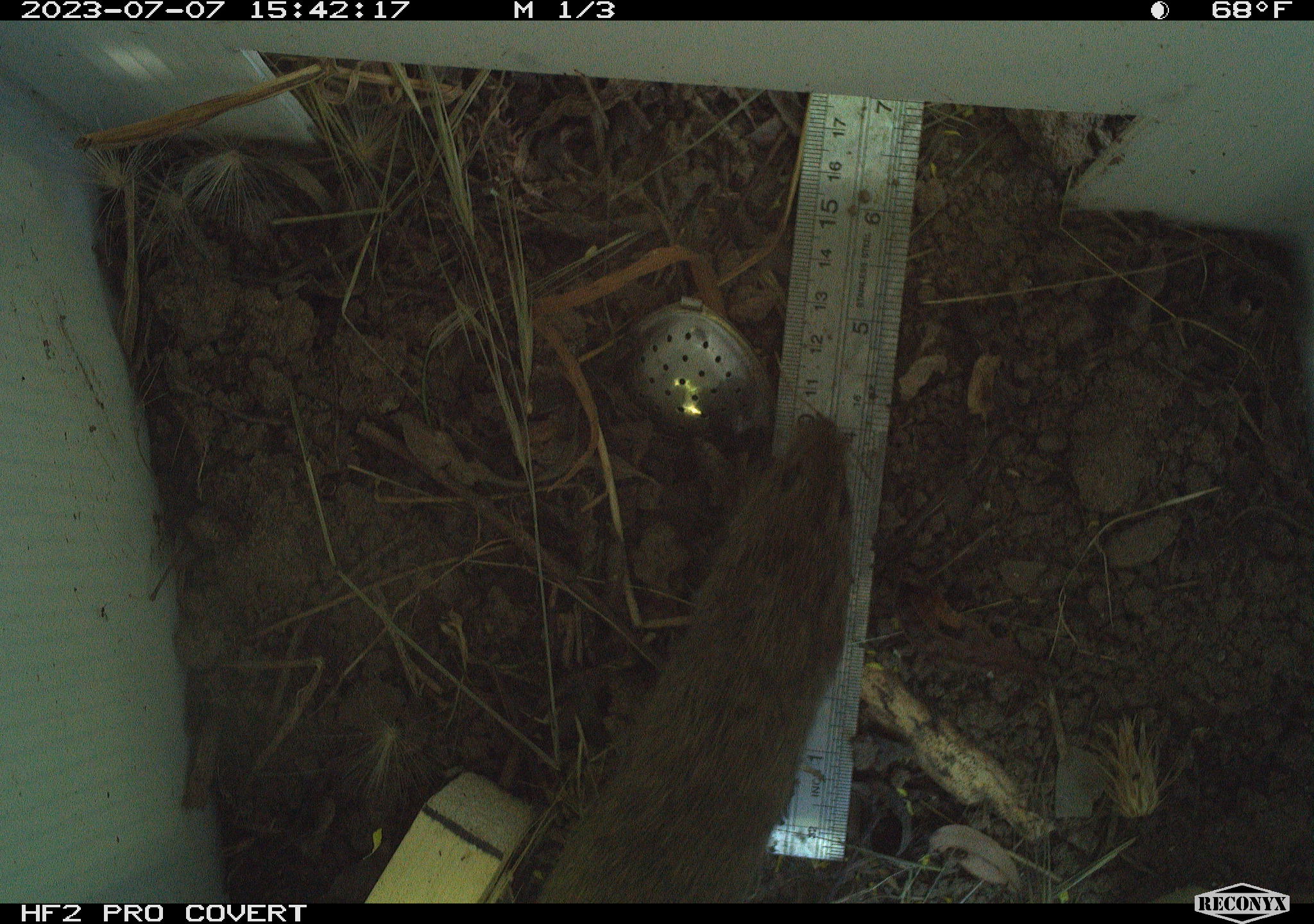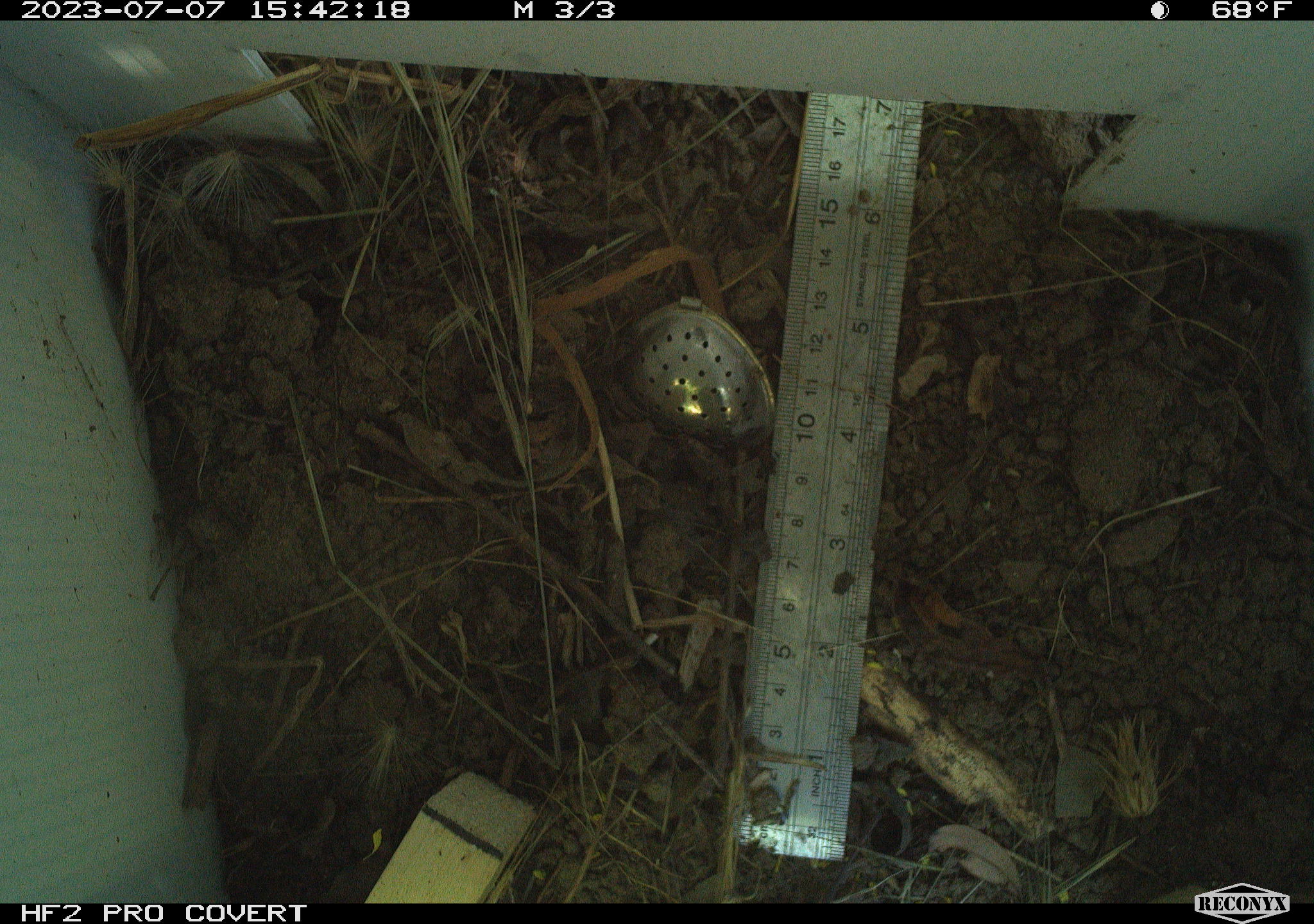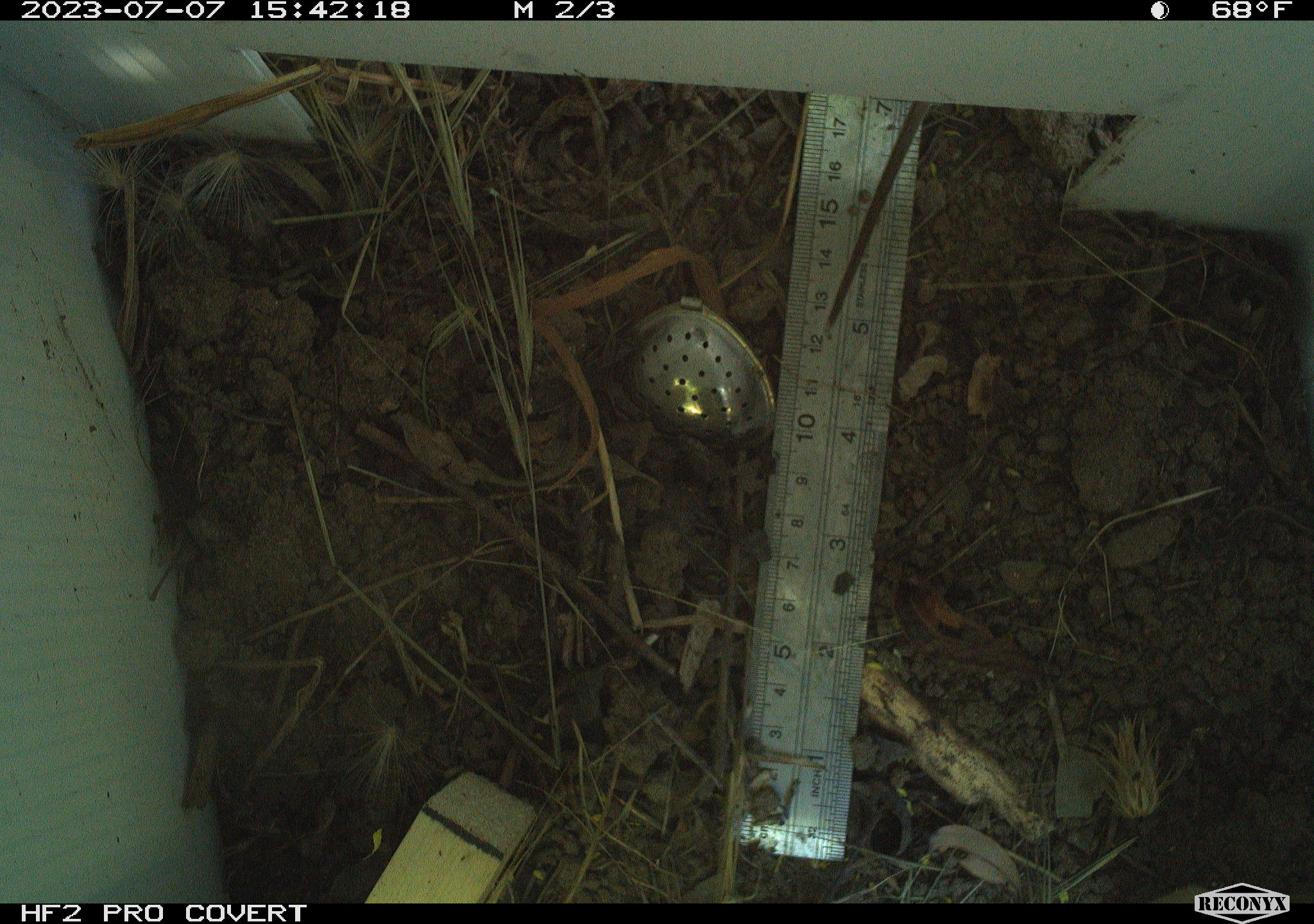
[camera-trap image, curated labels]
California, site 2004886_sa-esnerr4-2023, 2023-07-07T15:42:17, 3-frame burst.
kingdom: Animalia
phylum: Chordata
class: Mammalia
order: Rodentia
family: Cricetidae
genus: Microtus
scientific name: Microtus californicus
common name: california vole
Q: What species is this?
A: California vole (Microtus californicus).